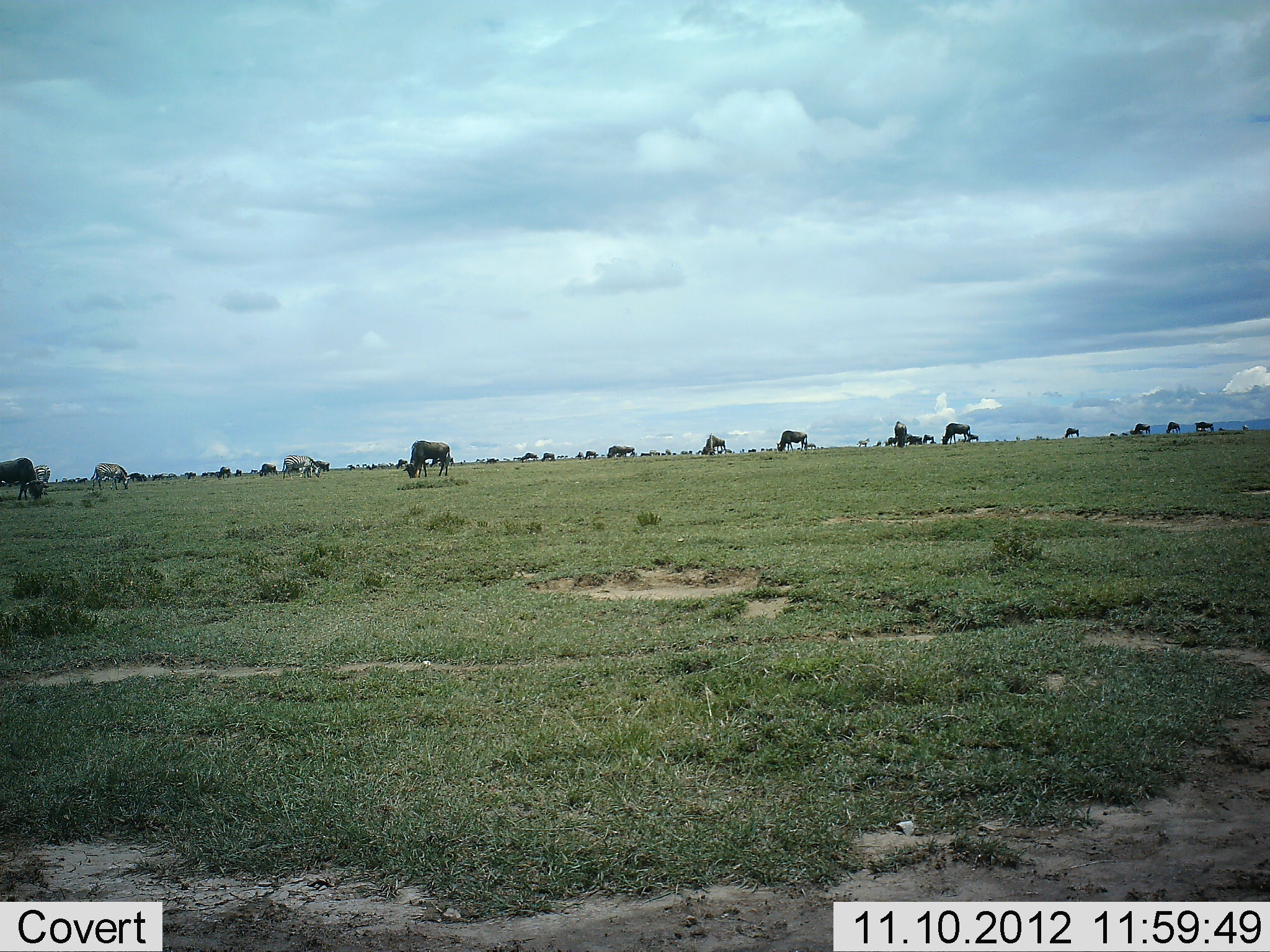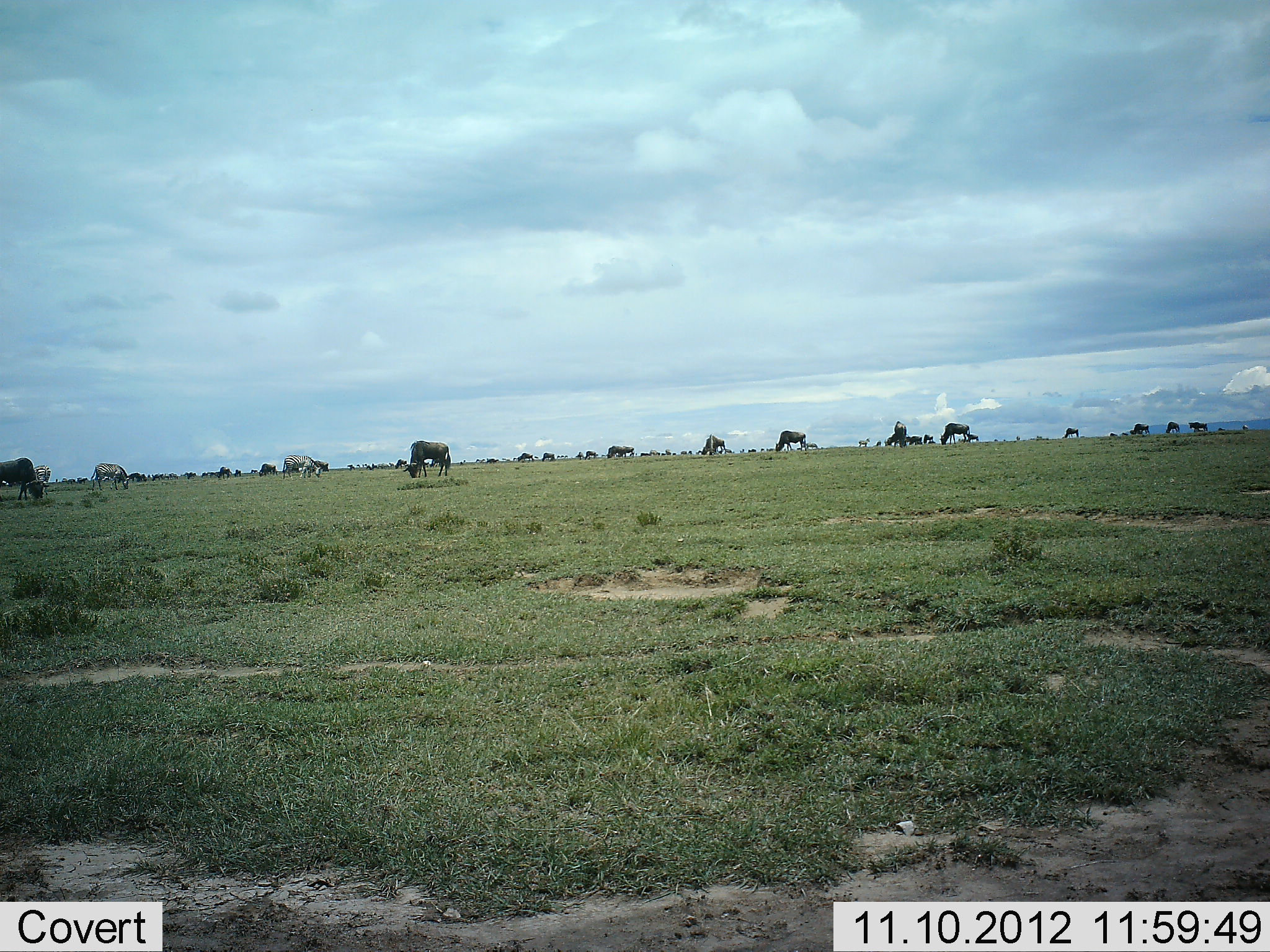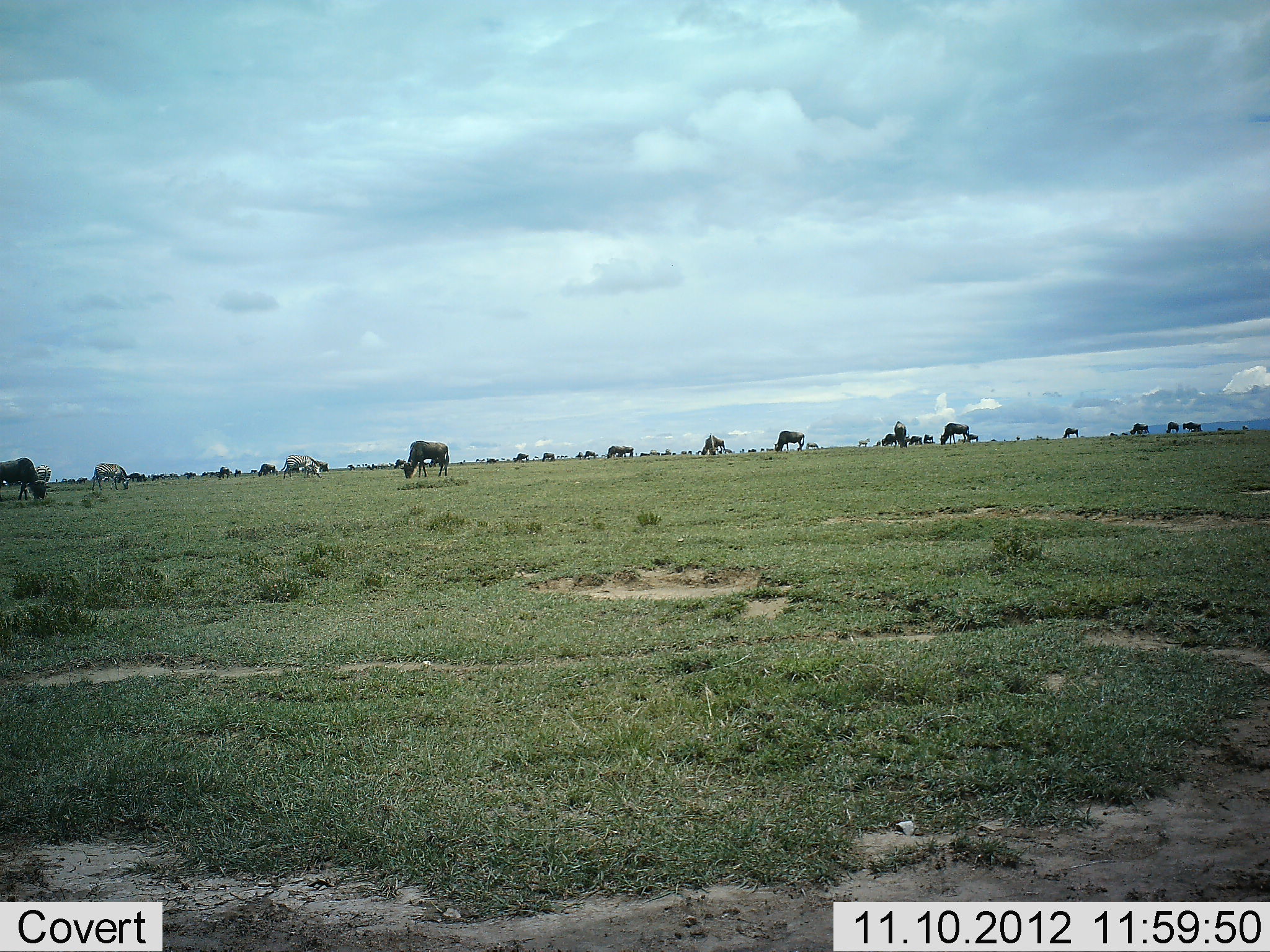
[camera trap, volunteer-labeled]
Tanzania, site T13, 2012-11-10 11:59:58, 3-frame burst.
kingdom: Animalia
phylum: Chordata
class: Mammalia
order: Artiodactyla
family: Bovidae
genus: Connochaetes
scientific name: Connochaetes taurinus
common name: blue wildebeest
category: wildebeest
Wildebeest (blue wildebeest) (Connochaetes taurinus), count 11-50. Behavior (volunteer vote fractions): standing 33%, resting 0%, moving 0%, interacting 0%. Young present (vote fraction): 0%. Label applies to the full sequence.